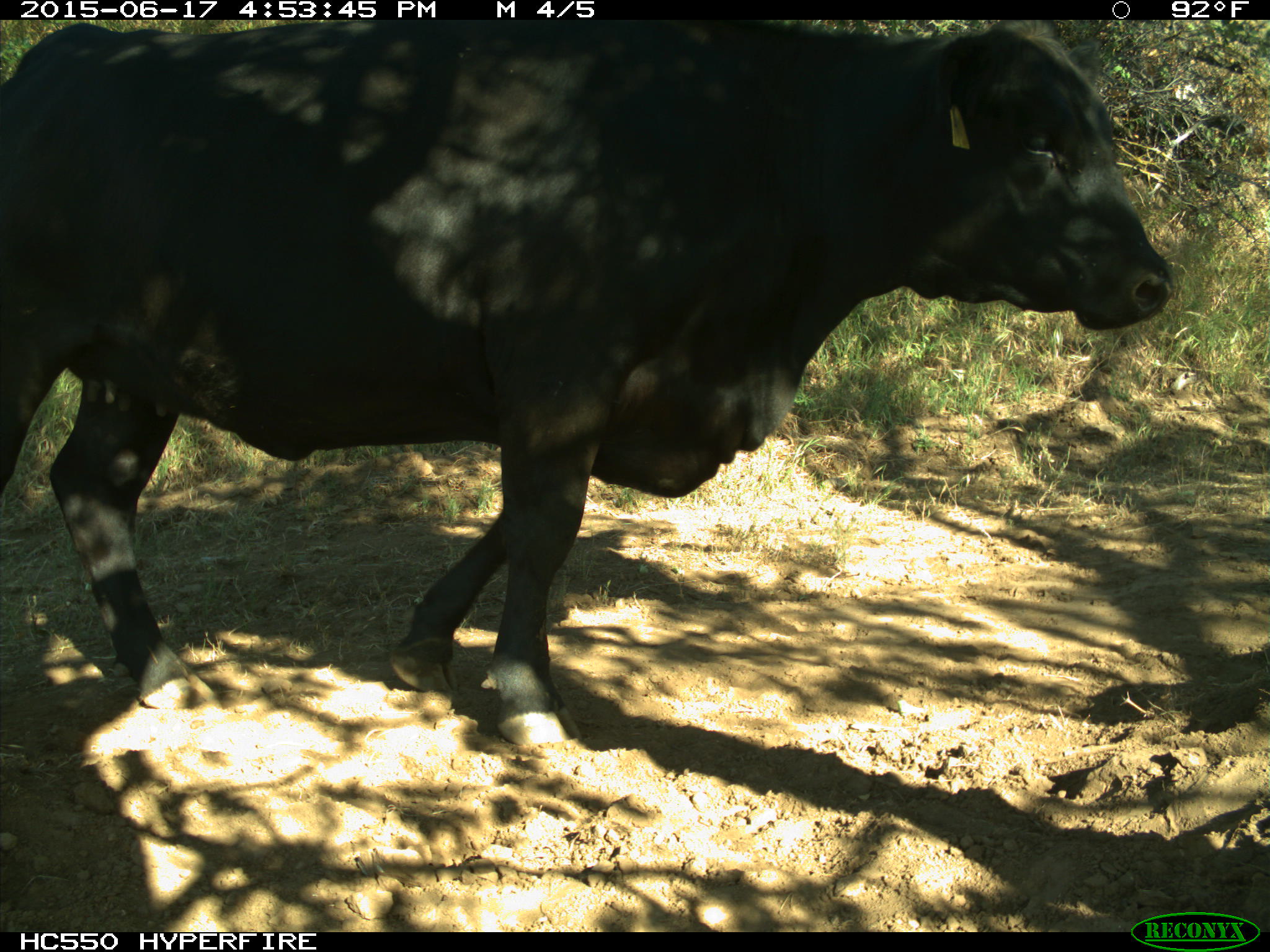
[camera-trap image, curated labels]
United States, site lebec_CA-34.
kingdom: Animalia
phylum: Chordata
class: Mammalia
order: Artiodactyla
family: Bovidae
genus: Bos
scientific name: Bos taurus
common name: domestic cow